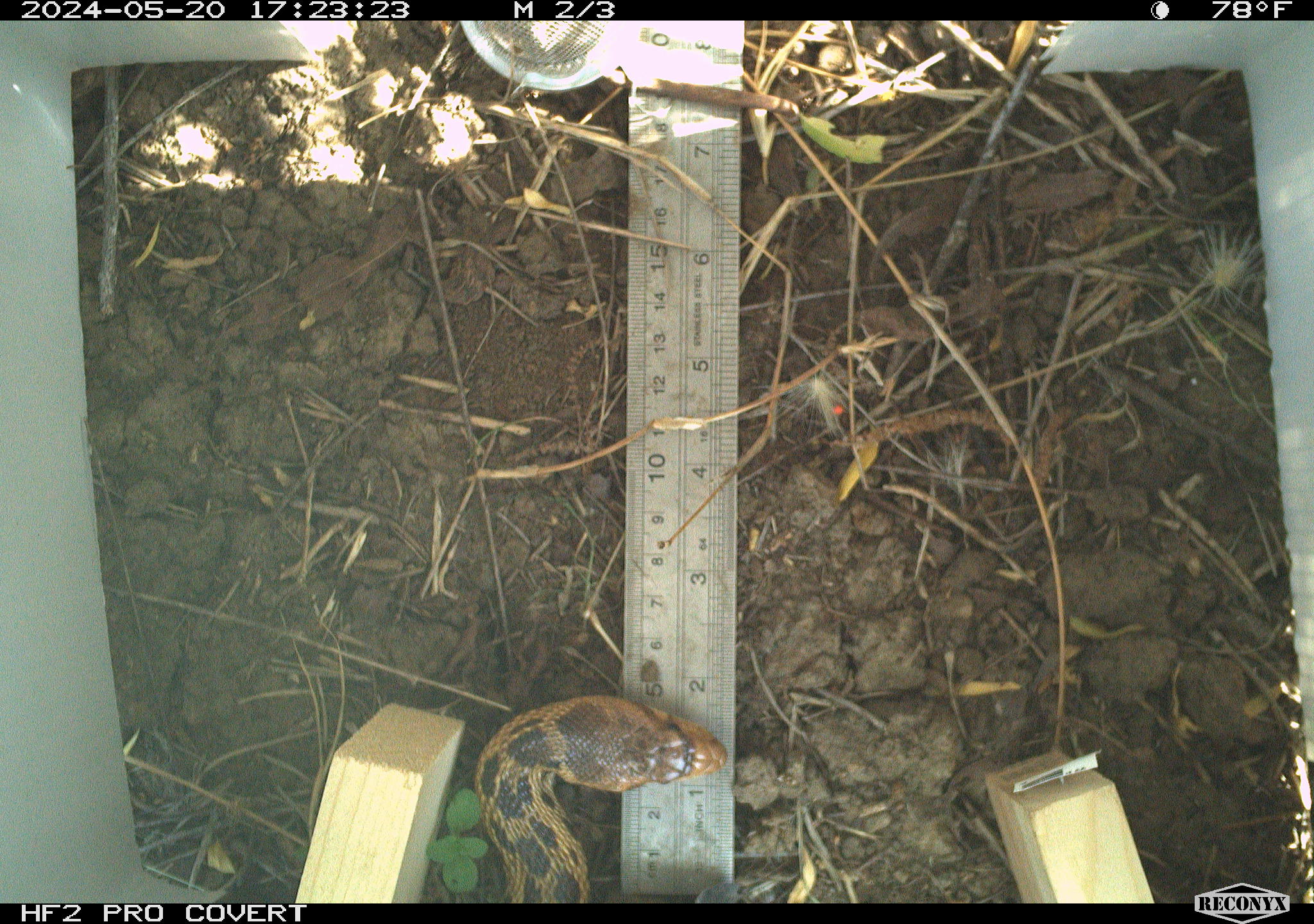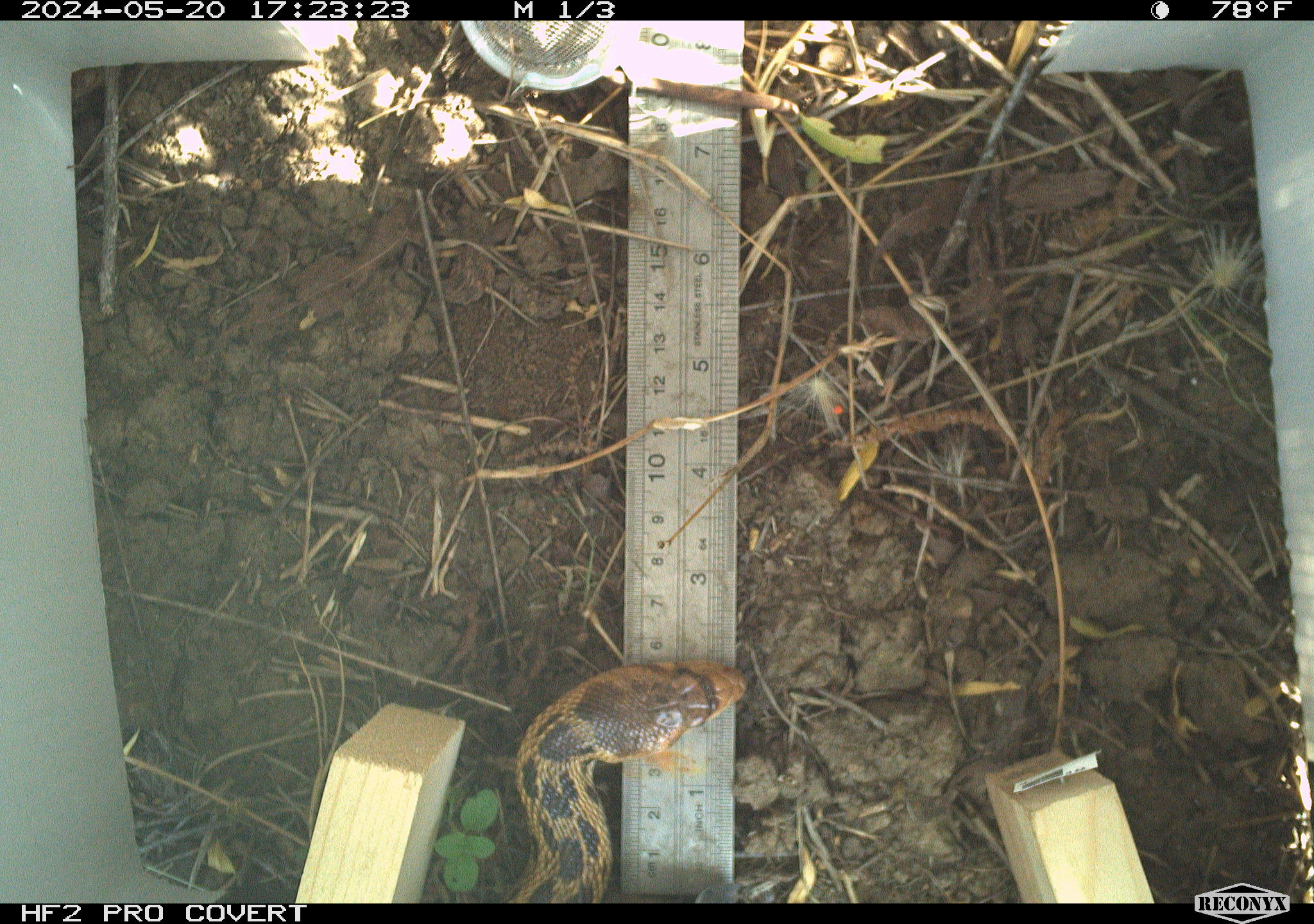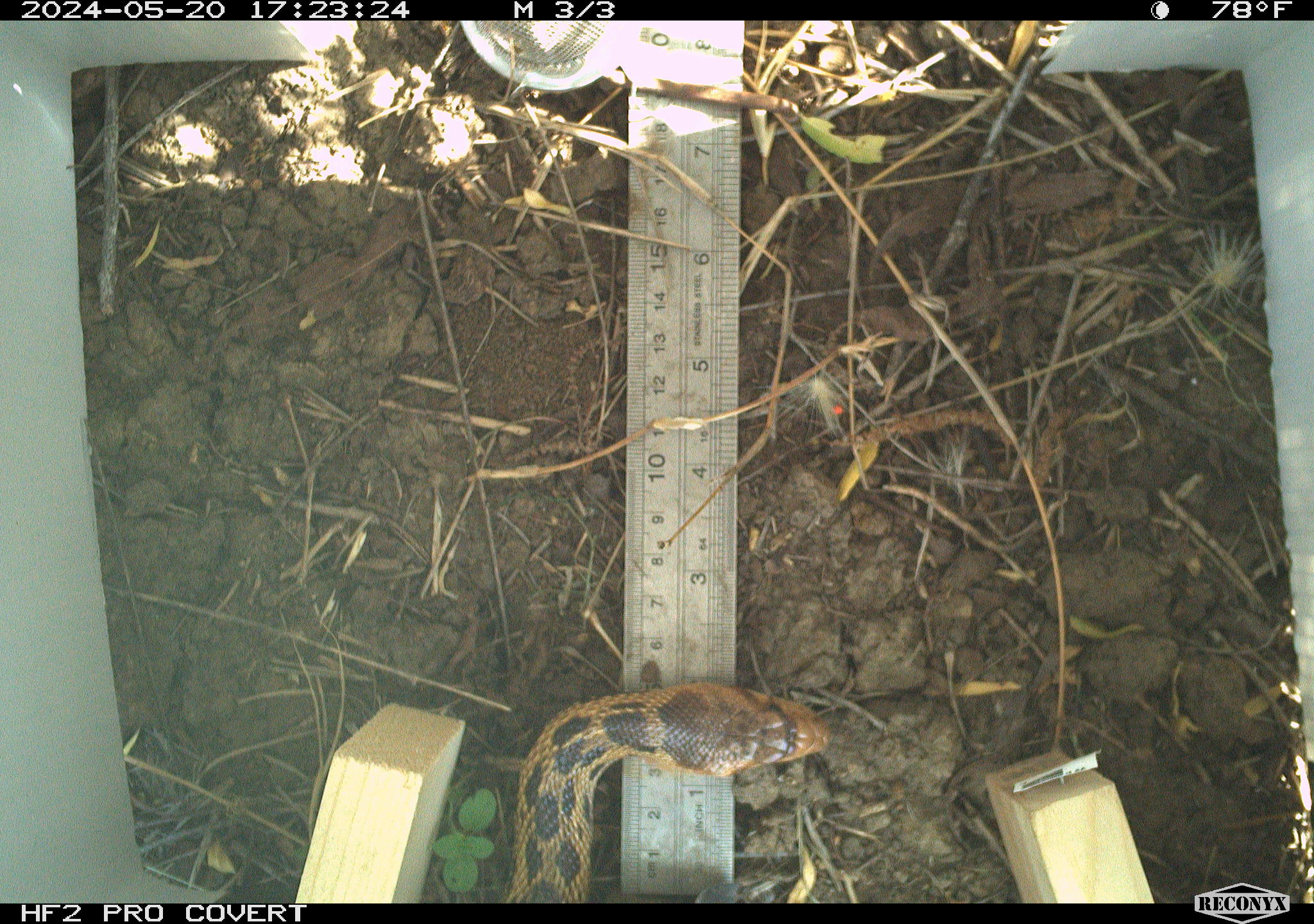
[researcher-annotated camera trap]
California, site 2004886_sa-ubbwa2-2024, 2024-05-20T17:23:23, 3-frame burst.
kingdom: Animalia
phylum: Chordata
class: Reptilia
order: Squamata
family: Colubridae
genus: Pituophis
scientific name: Pituophis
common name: bullsnakes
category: pituophis species